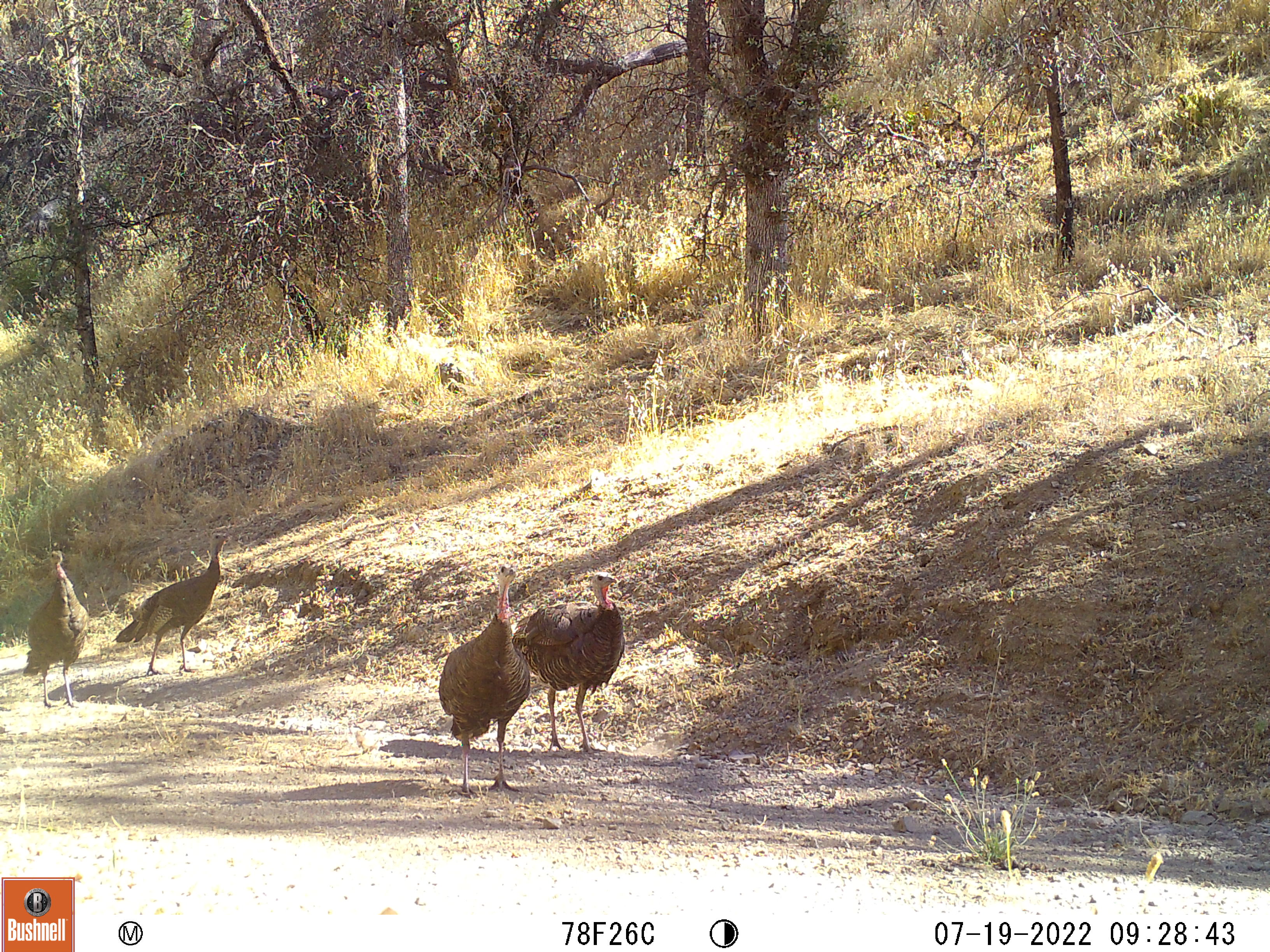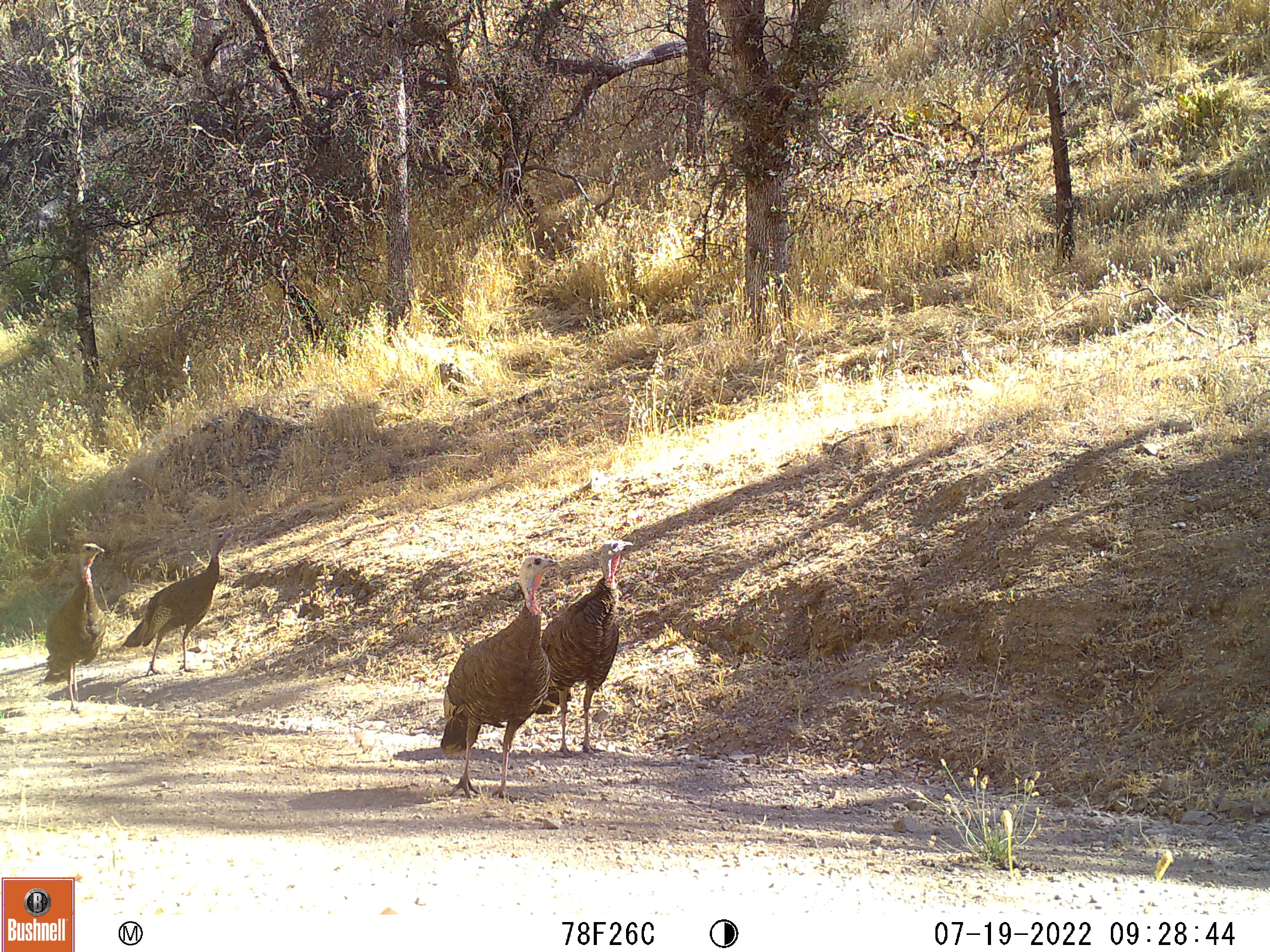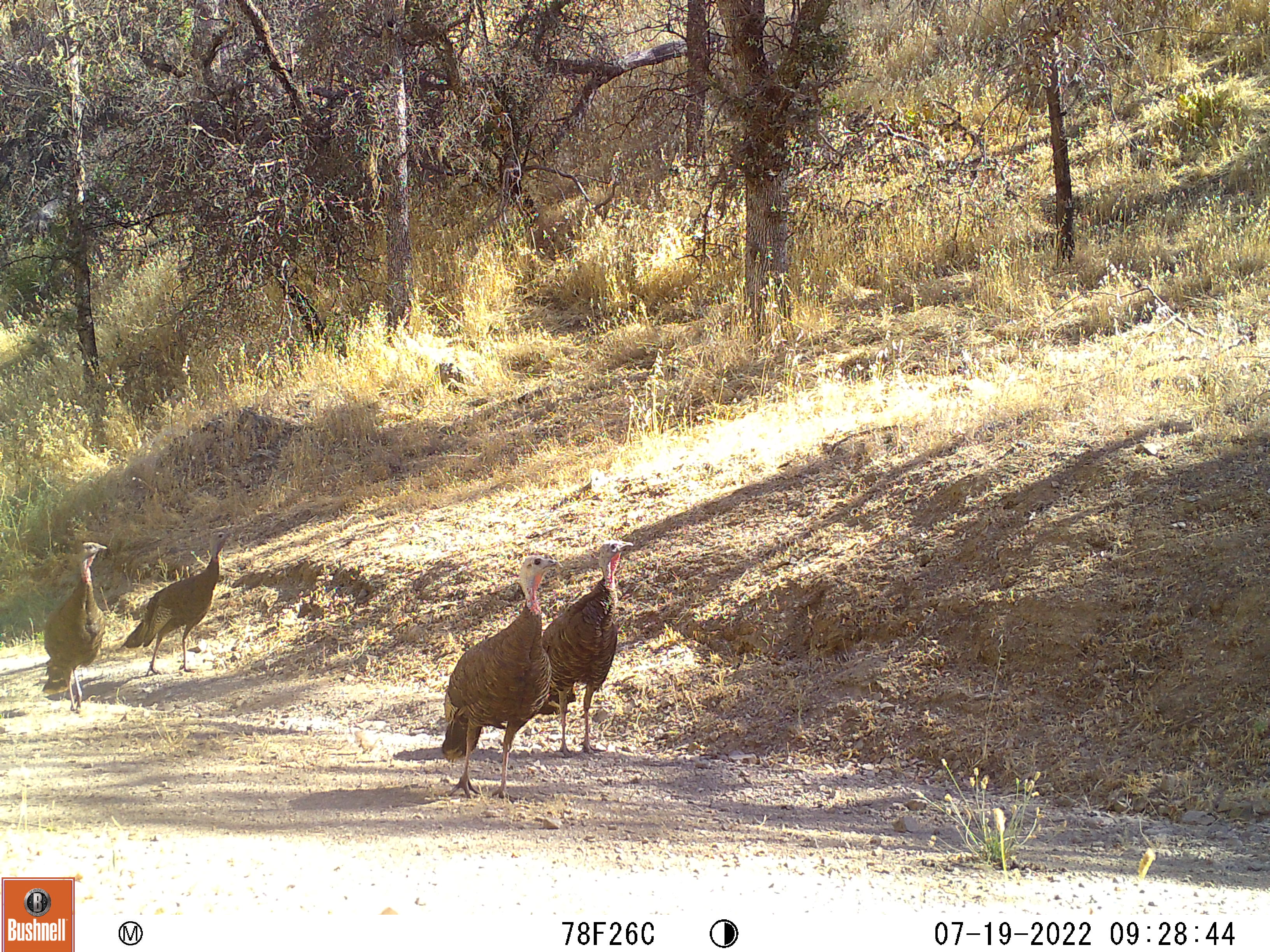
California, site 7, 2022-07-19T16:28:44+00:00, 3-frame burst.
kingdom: Animalia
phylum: Chordata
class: Aves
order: Galliformes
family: Phasianidae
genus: Meleagris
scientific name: Meleagris gallopavo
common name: turkey